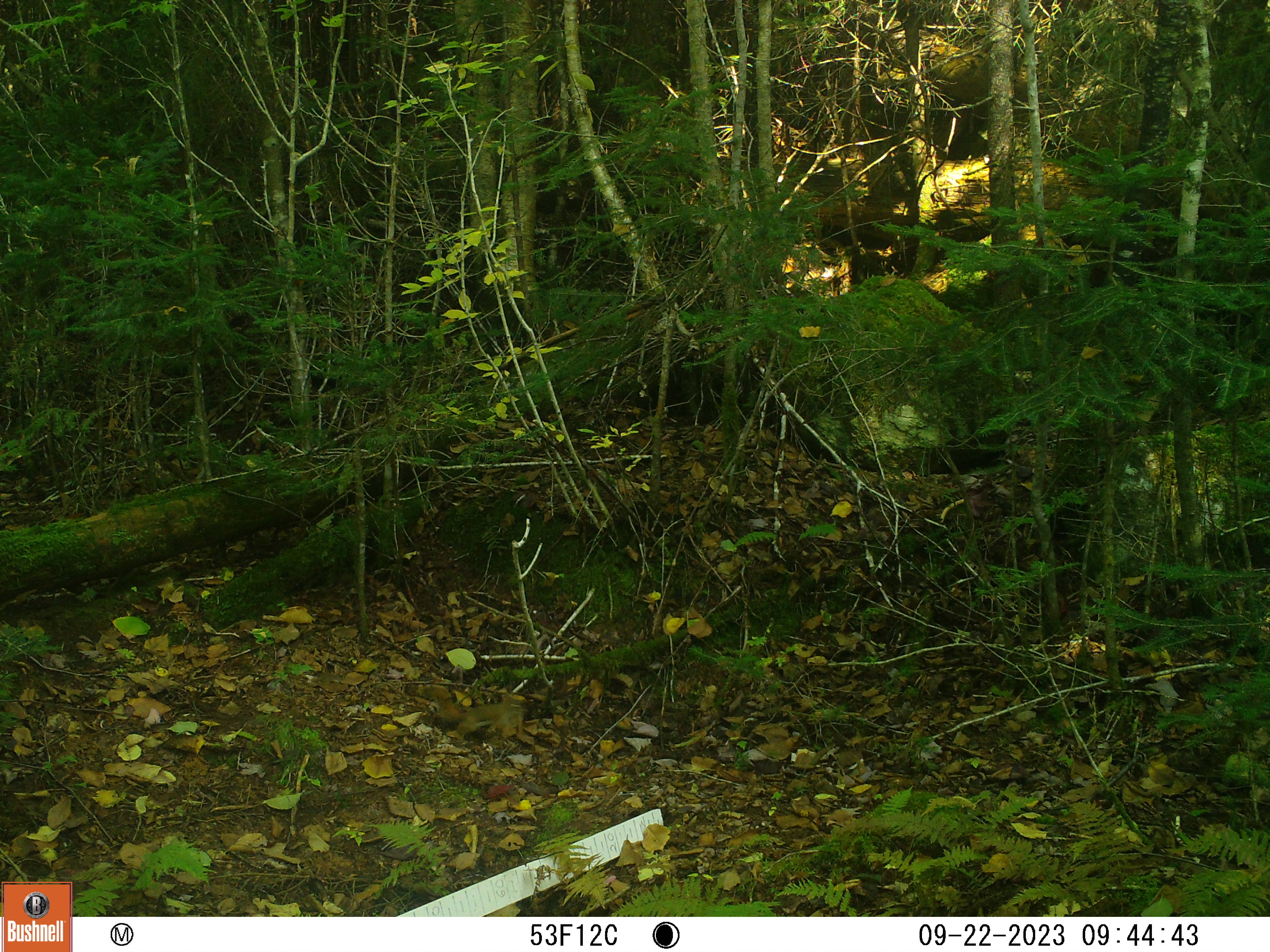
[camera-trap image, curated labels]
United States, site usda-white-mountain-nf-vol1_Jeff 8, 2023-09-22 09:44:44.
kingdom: Animalia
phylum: Chordata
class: Mammalia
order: Rodentia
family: Sciuridae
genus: Tamiasciurus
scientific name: Tamiasciurus hudsonicus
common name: red squirrel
Red squirrel (Tamiasciurus hudsonicus).